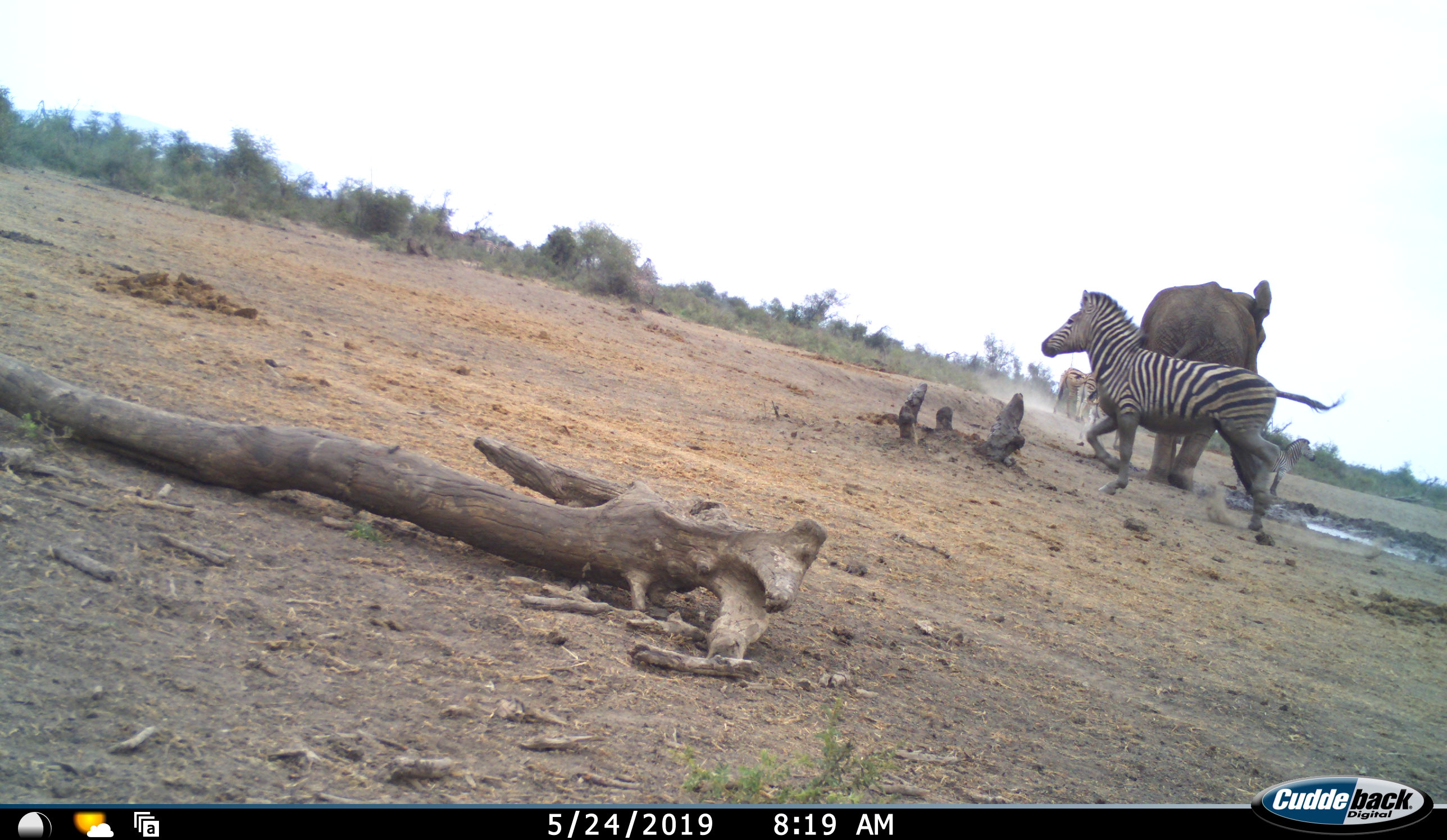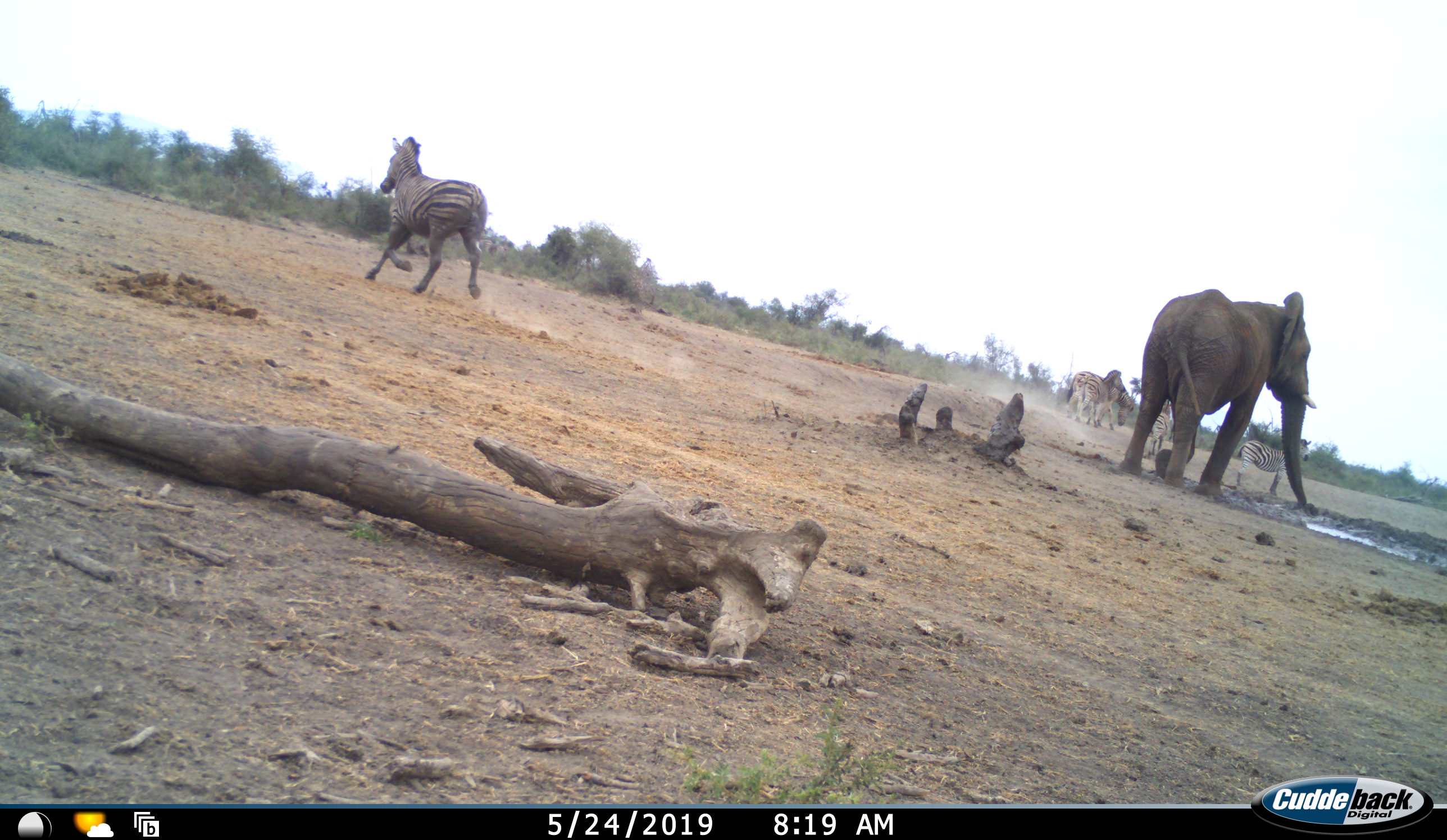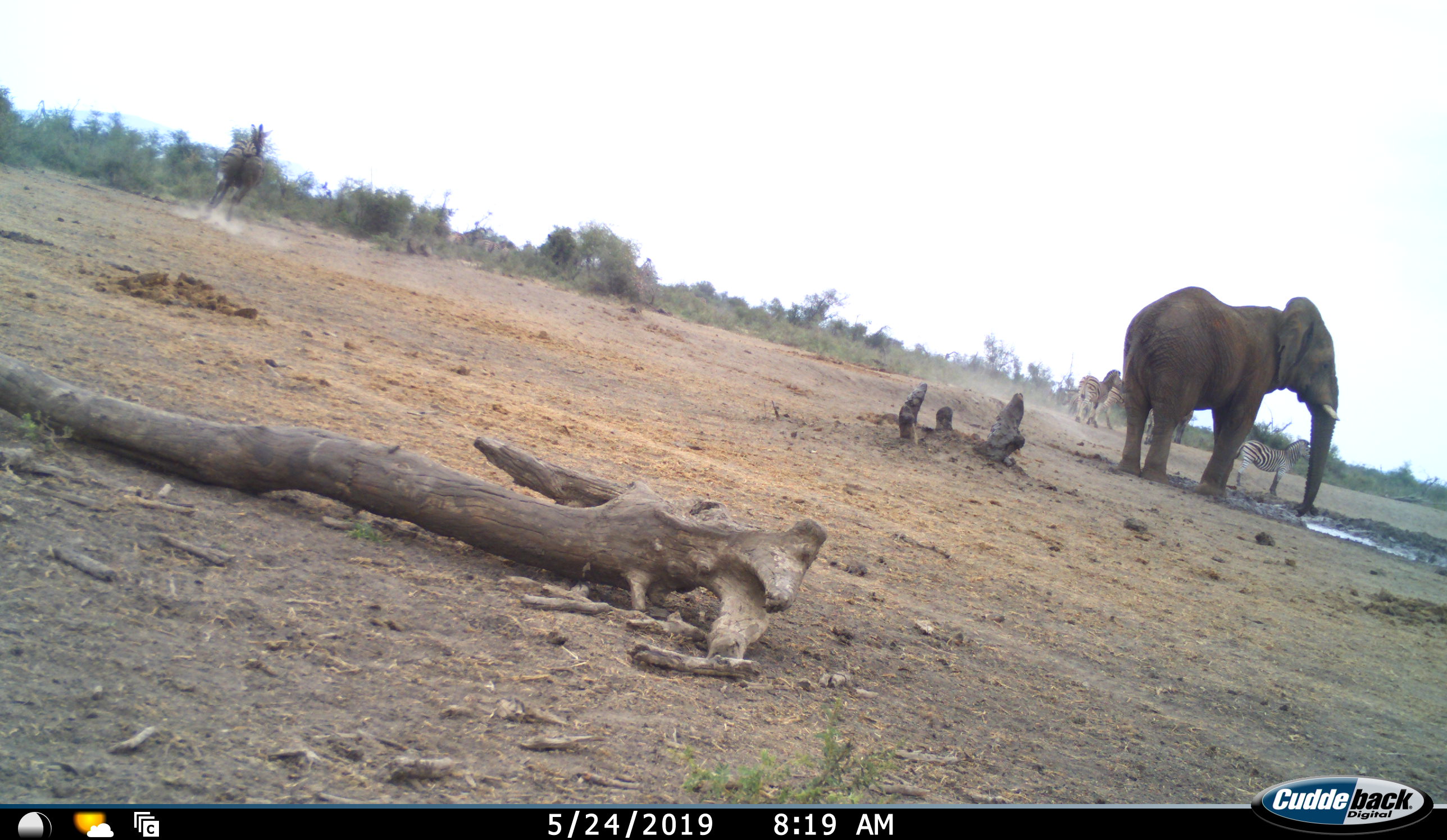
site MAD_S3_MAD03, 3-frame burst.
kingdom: Animalia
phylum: Chordata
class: Mammalia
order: Proboscidea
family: Elephantidae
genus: Loxodonta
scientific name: Loxodonta africana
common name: african bush elephant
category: elephant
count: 1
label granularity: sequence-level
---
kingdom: Animalia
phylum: Chordata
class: Mammalia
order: Perissodactyla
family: Equidae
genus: Equus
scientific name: Equus quagga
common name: plains zebra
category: zebraplains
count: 5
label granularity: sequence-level